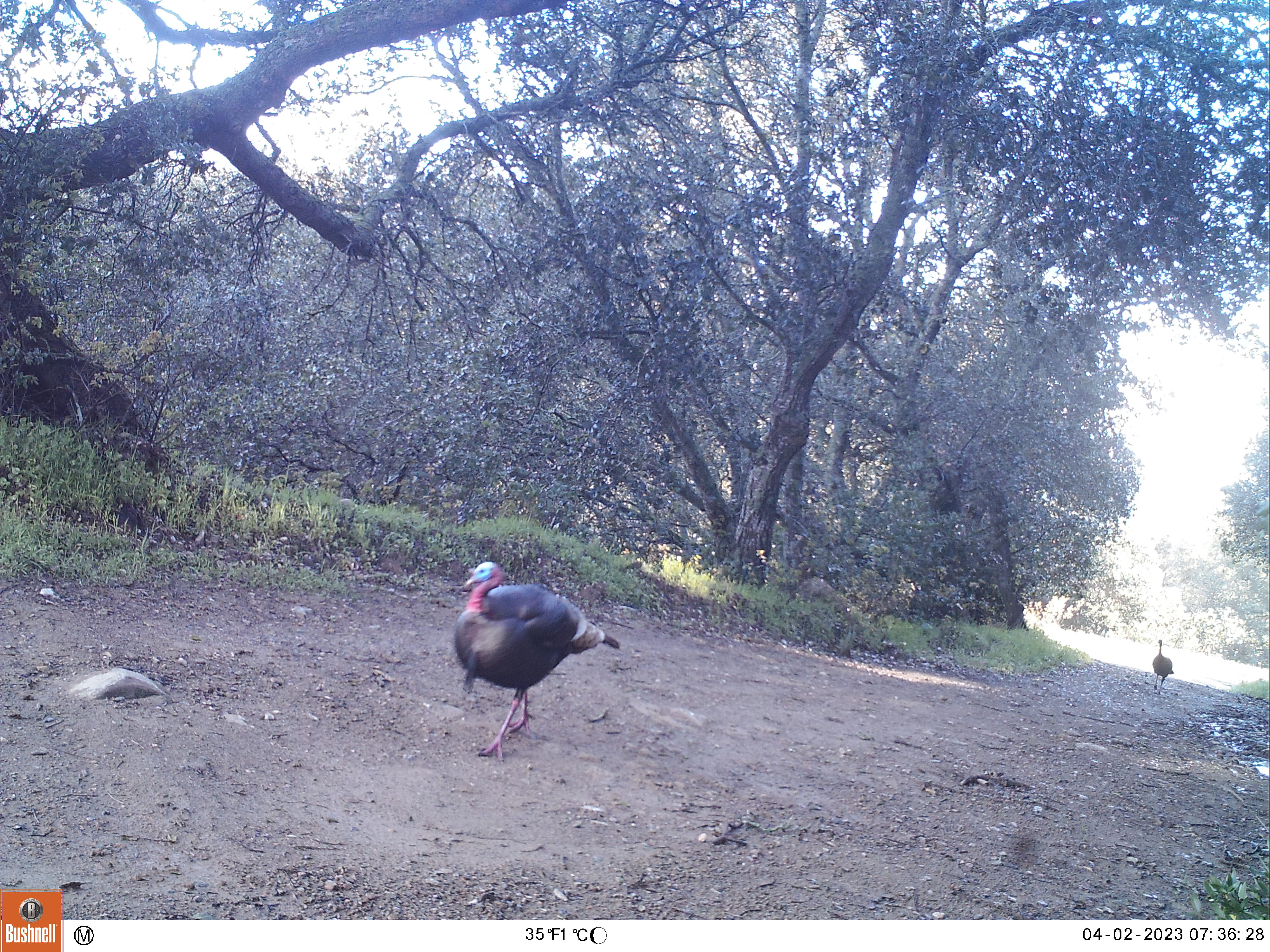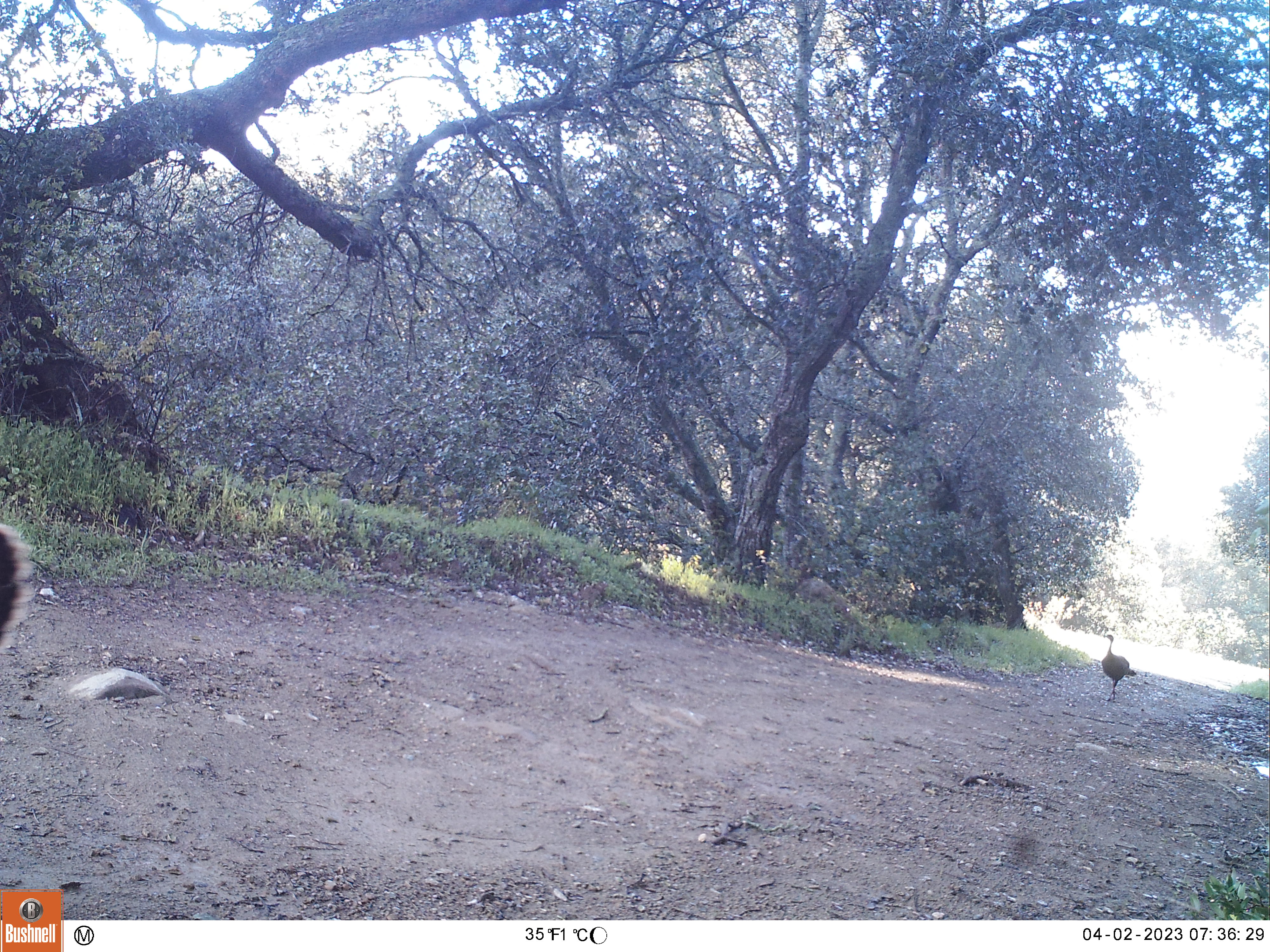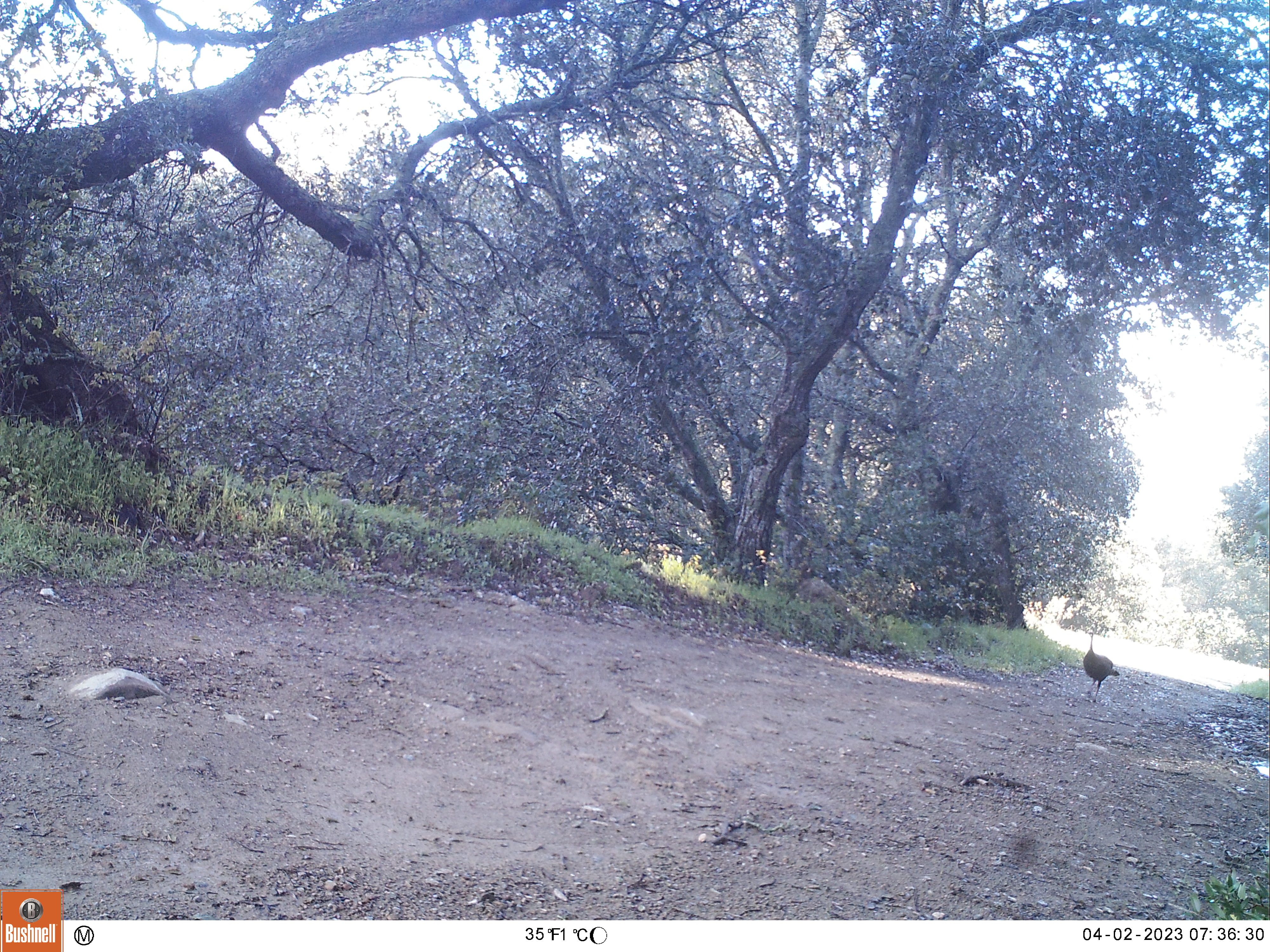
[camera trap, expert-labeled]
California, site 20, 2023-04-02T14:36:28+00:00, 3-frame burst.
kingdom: Animalia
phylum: Chordata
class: Aves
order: Galliformes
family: Phasianidae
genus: Meleagris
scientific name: Meleagris gallopavo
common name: turkey